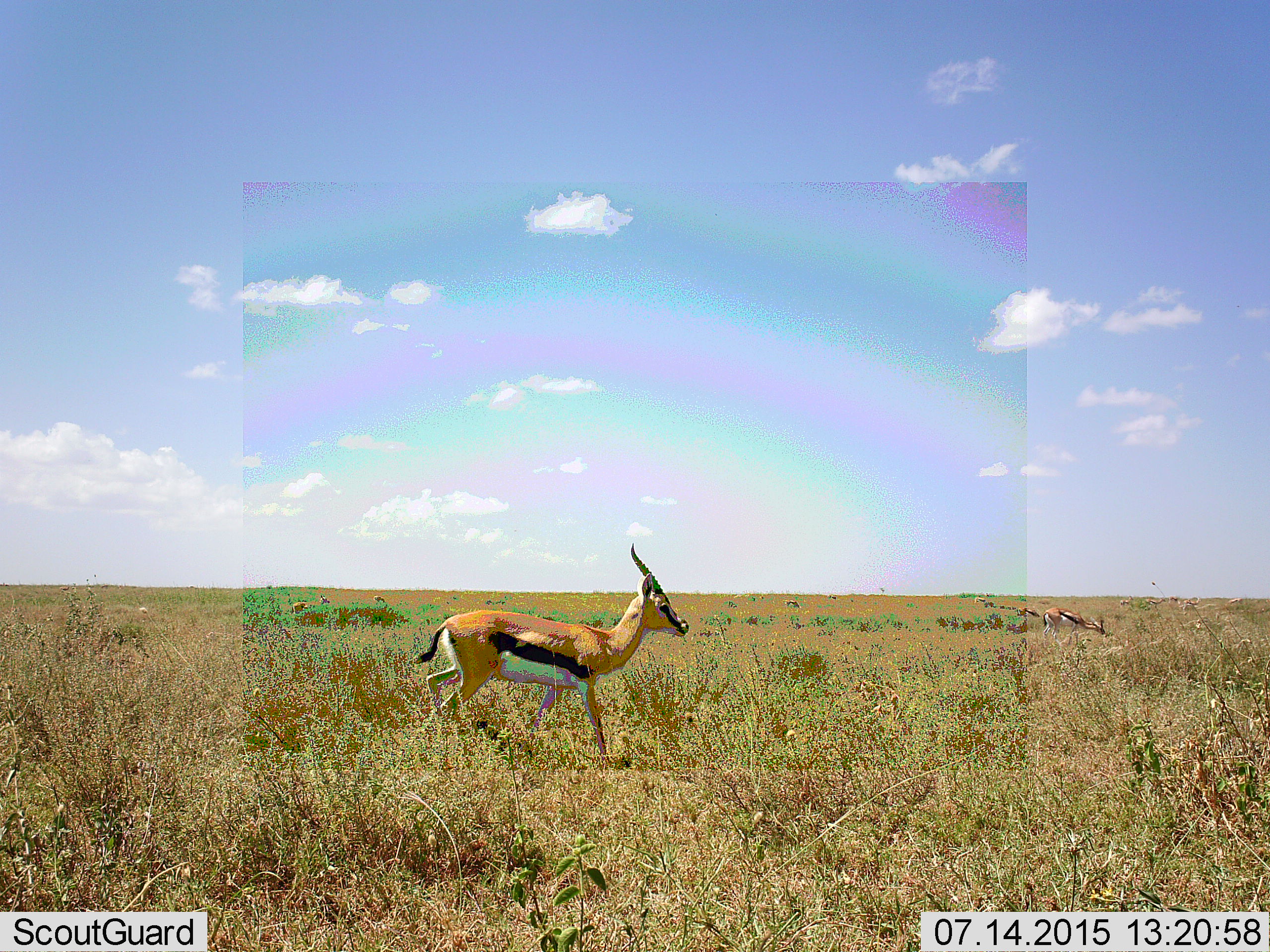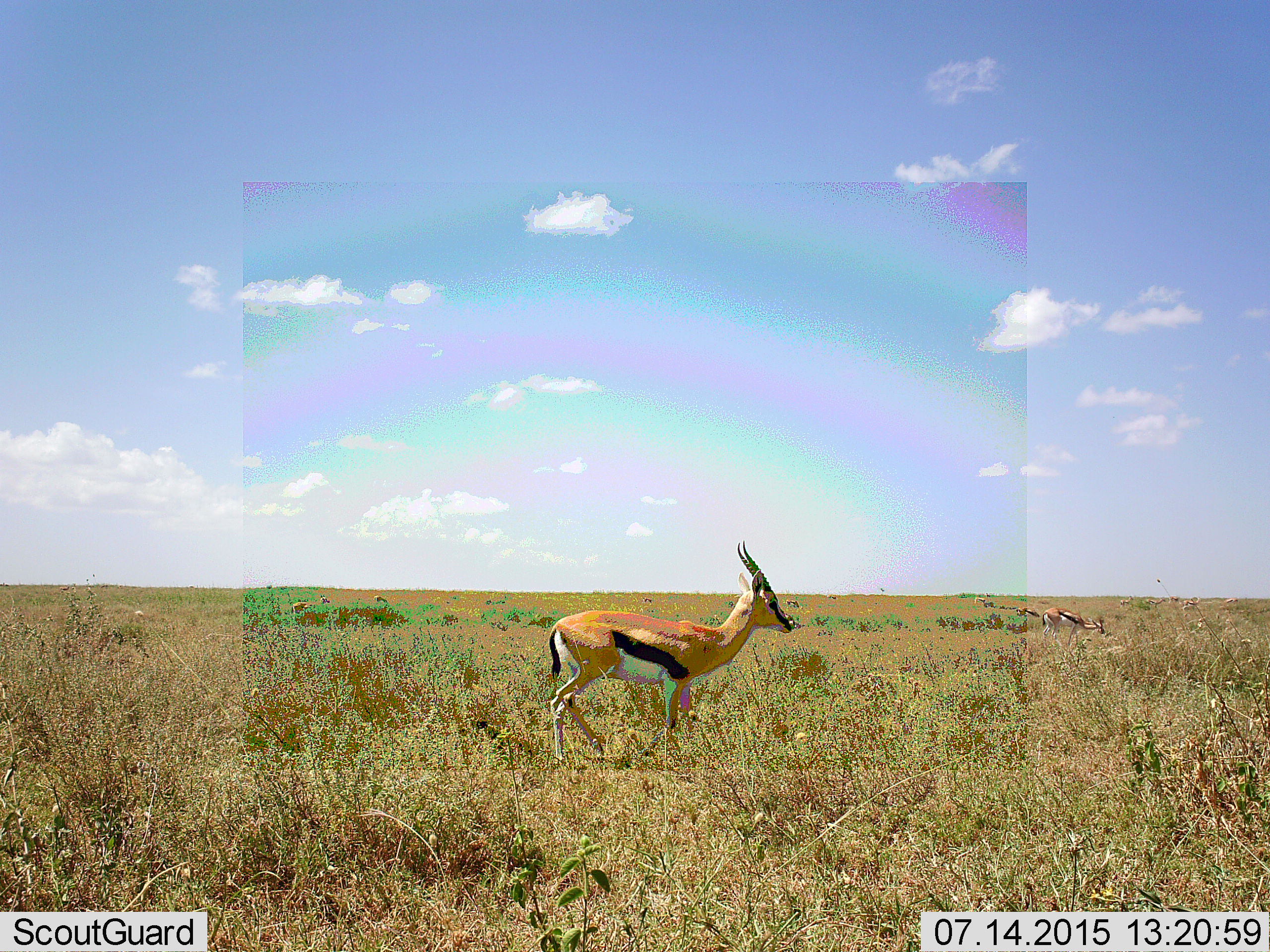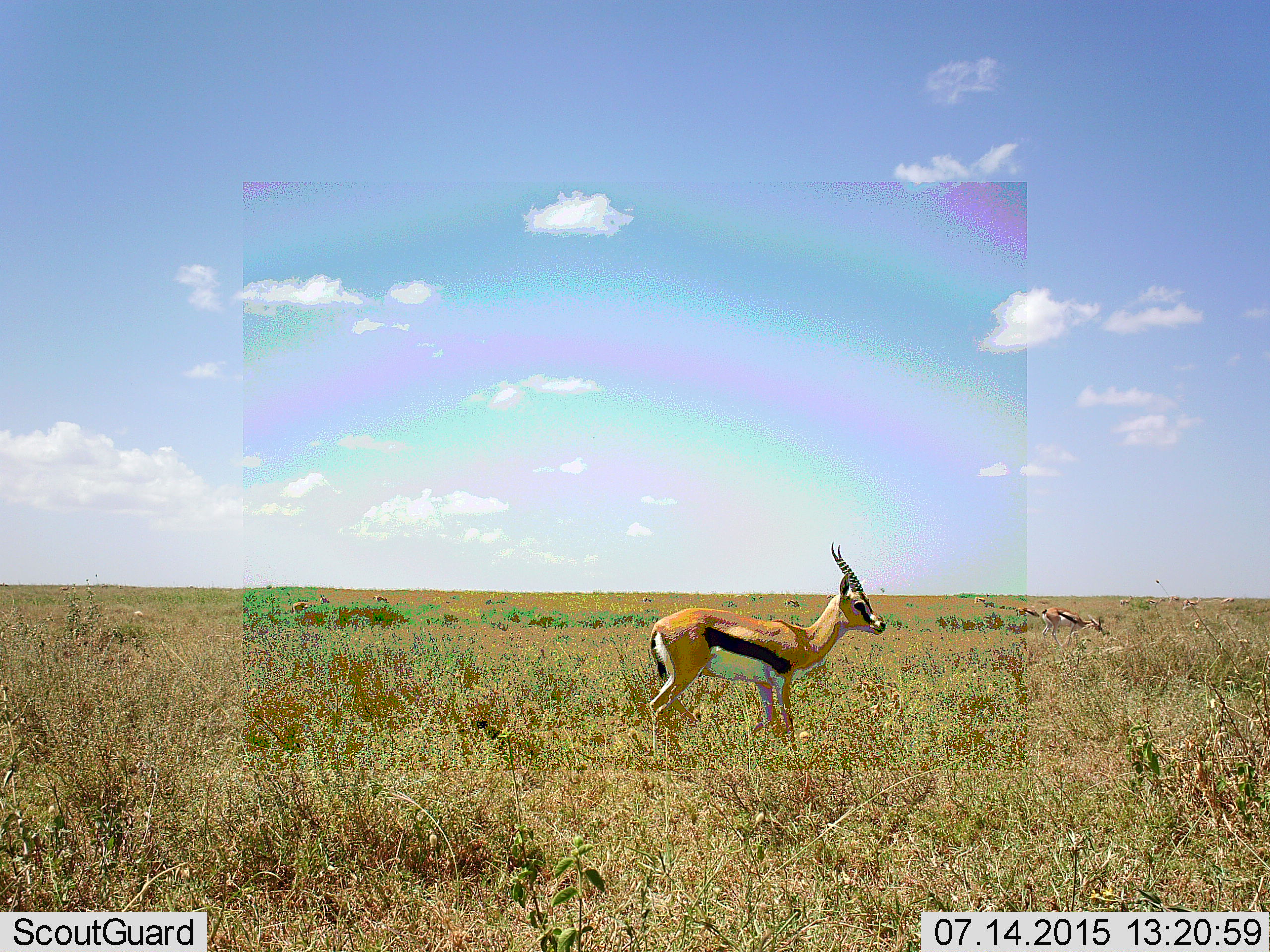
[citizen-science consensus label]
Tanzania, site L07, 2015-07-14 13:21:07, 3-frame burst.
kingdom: Animalia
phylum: Chordata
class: Mammalia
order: Artiodactyla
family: Bovidae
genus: Eudorcas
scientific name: Eudorcas thomsonii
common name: thomson's gazelle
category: gazellethomsons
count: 1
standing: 20%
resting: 0%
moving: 90%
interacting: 0%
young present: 10%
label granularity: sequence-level